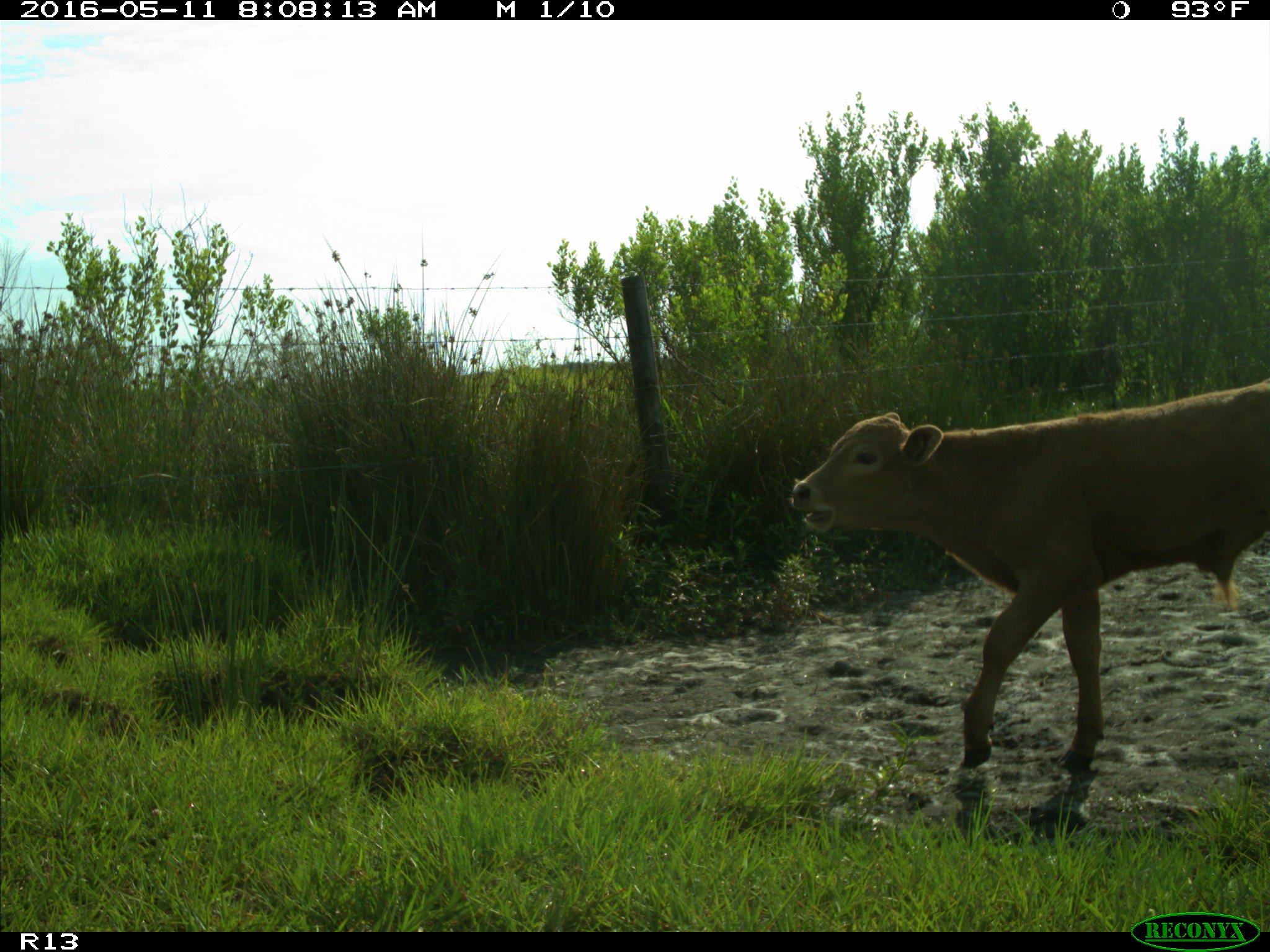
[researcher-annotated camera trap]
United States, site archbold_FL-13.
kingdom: Animalia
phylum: Chordata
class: Mammalia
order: Artiodactyla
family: Bovidae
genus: Bos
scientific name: Bos taurus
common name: domestic cow